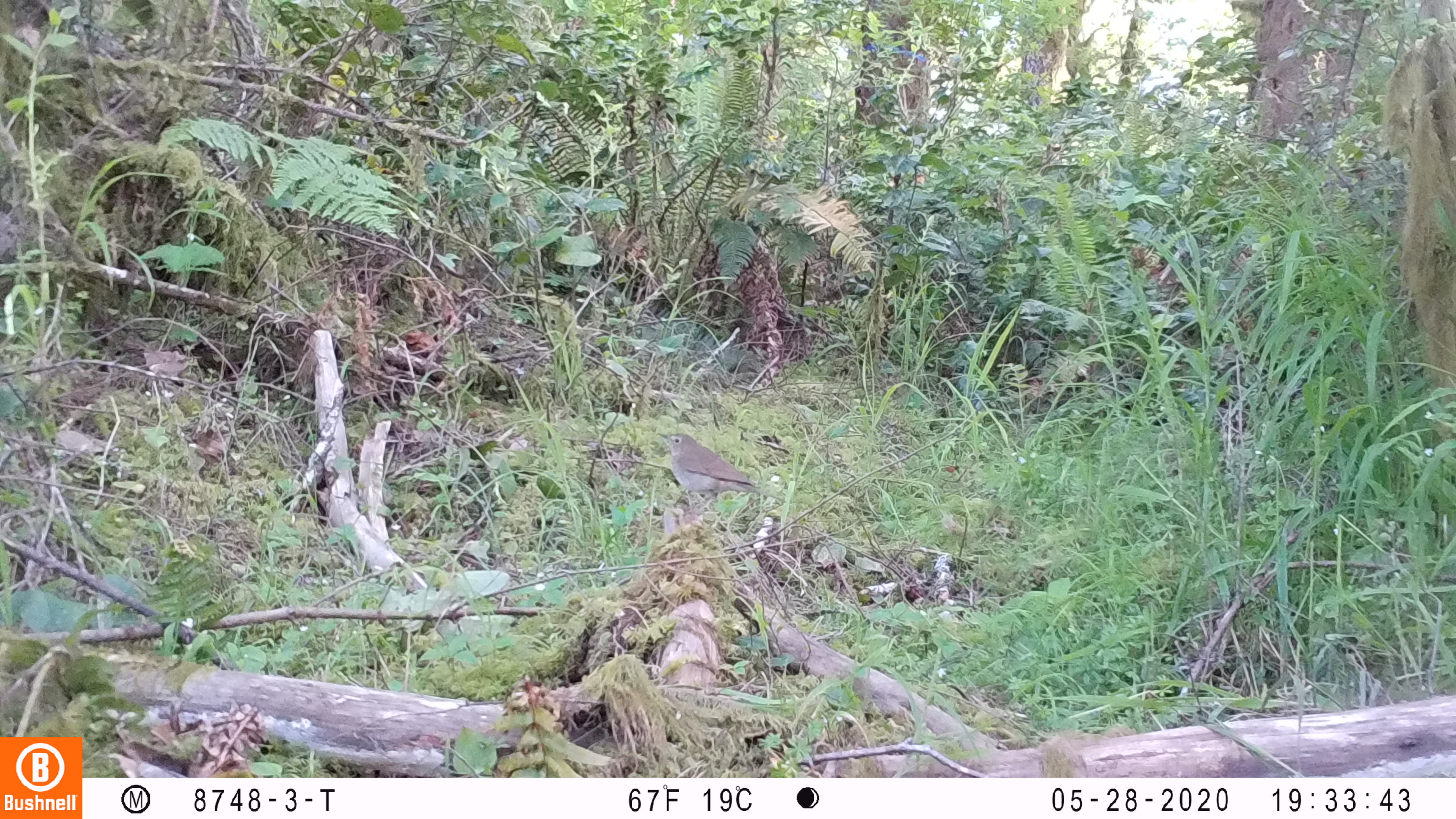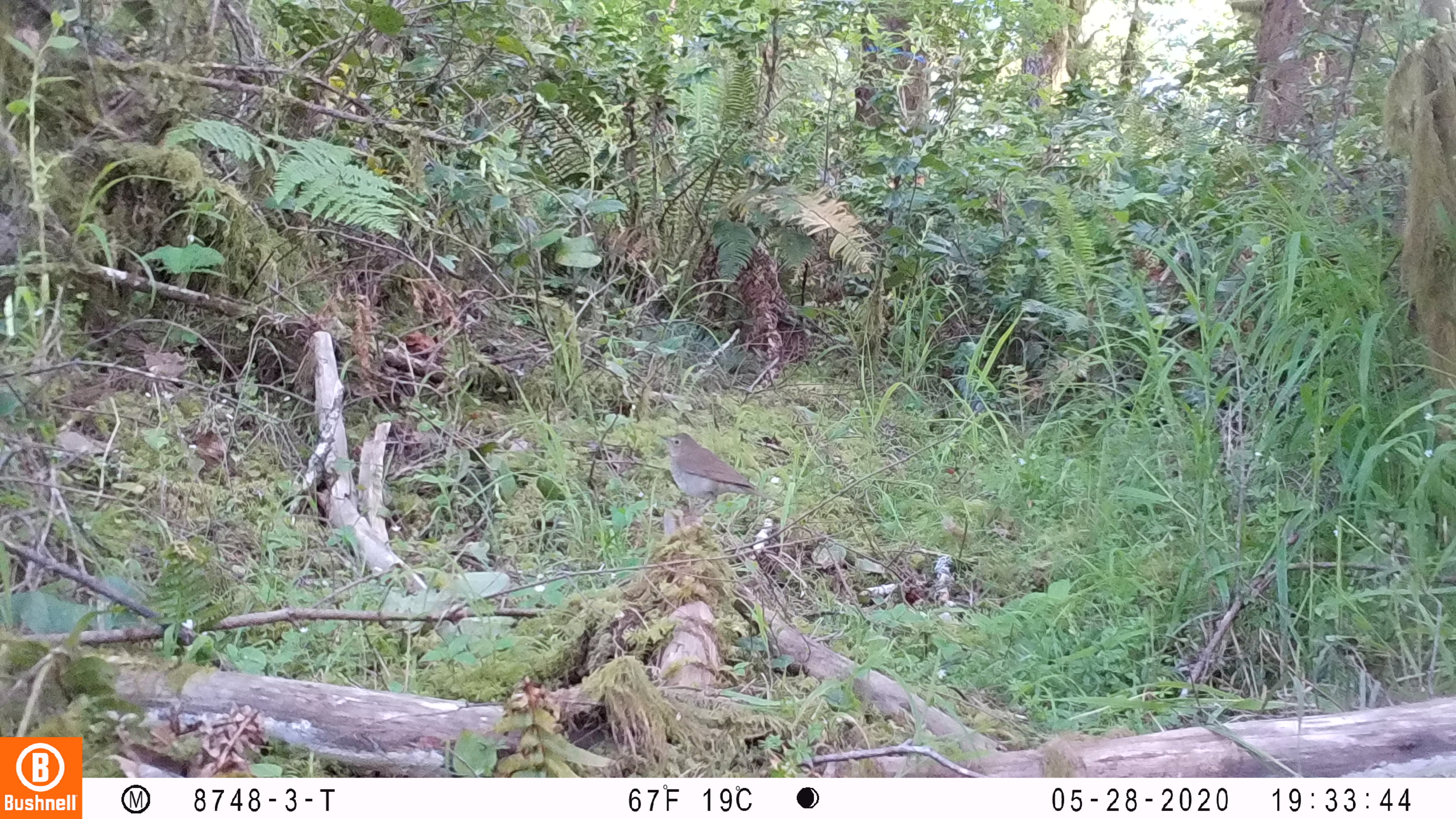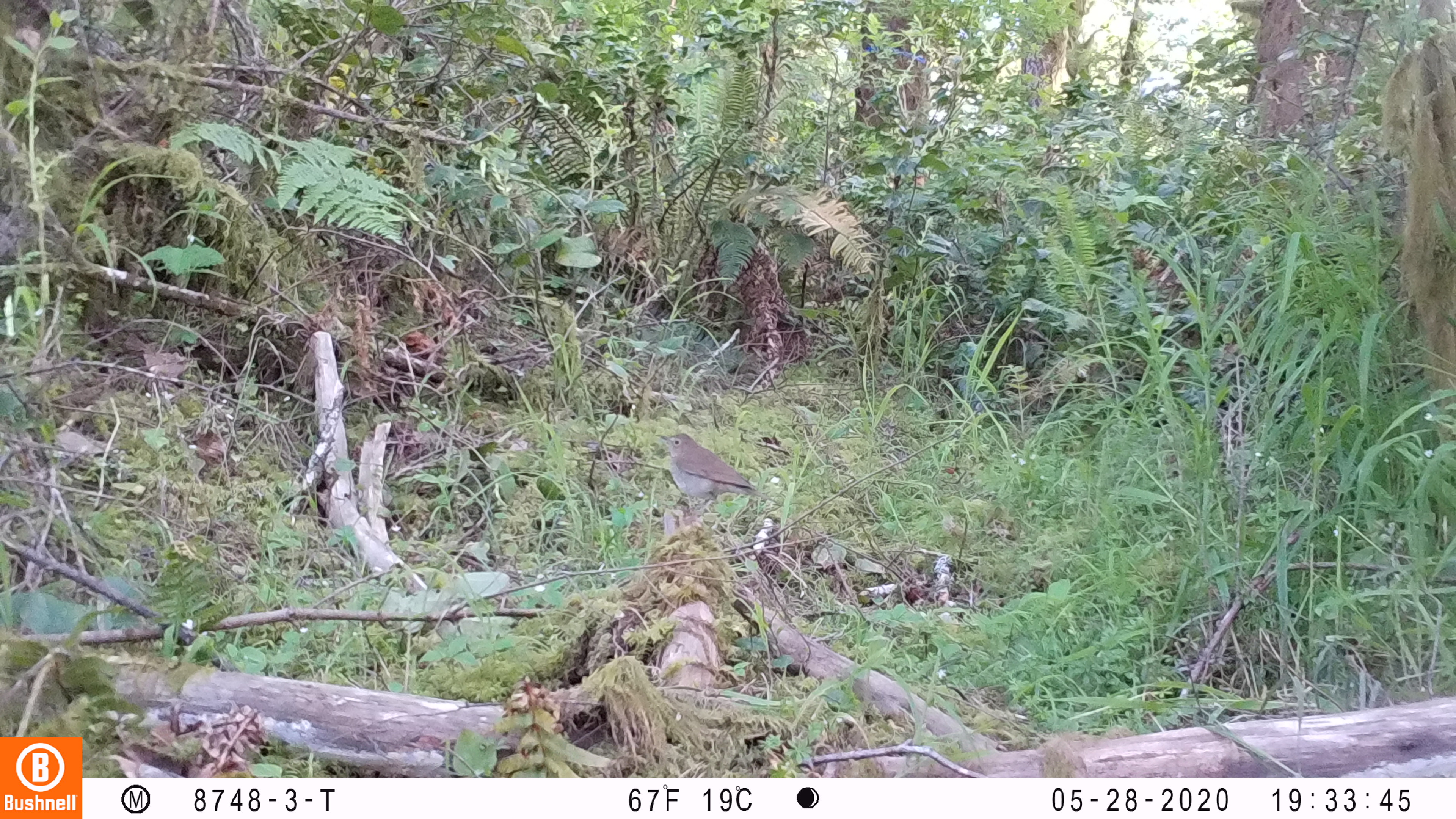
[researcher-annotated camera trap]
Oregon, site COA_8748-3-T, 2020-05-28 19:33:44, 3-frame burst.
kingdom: Animalia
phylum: Chordata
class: Aves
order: Passeriformes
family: Turdidae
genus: Catharus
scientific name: Catharus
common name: brown thrushes and nightingale-thrushes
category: catharus species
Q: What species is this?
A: Catharus species (brown thrushes and nightingale-thrushes) (Catharus).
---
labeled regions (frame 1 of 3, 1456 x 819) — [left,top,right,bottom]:
catharus species: [652,426,763,503]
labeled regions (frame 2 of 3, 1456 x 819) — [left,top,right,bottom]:
catharus species: [650,428,763,507]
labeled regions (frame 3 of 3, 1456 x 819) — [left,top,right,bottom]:
catharus species: [651,428,779,512]